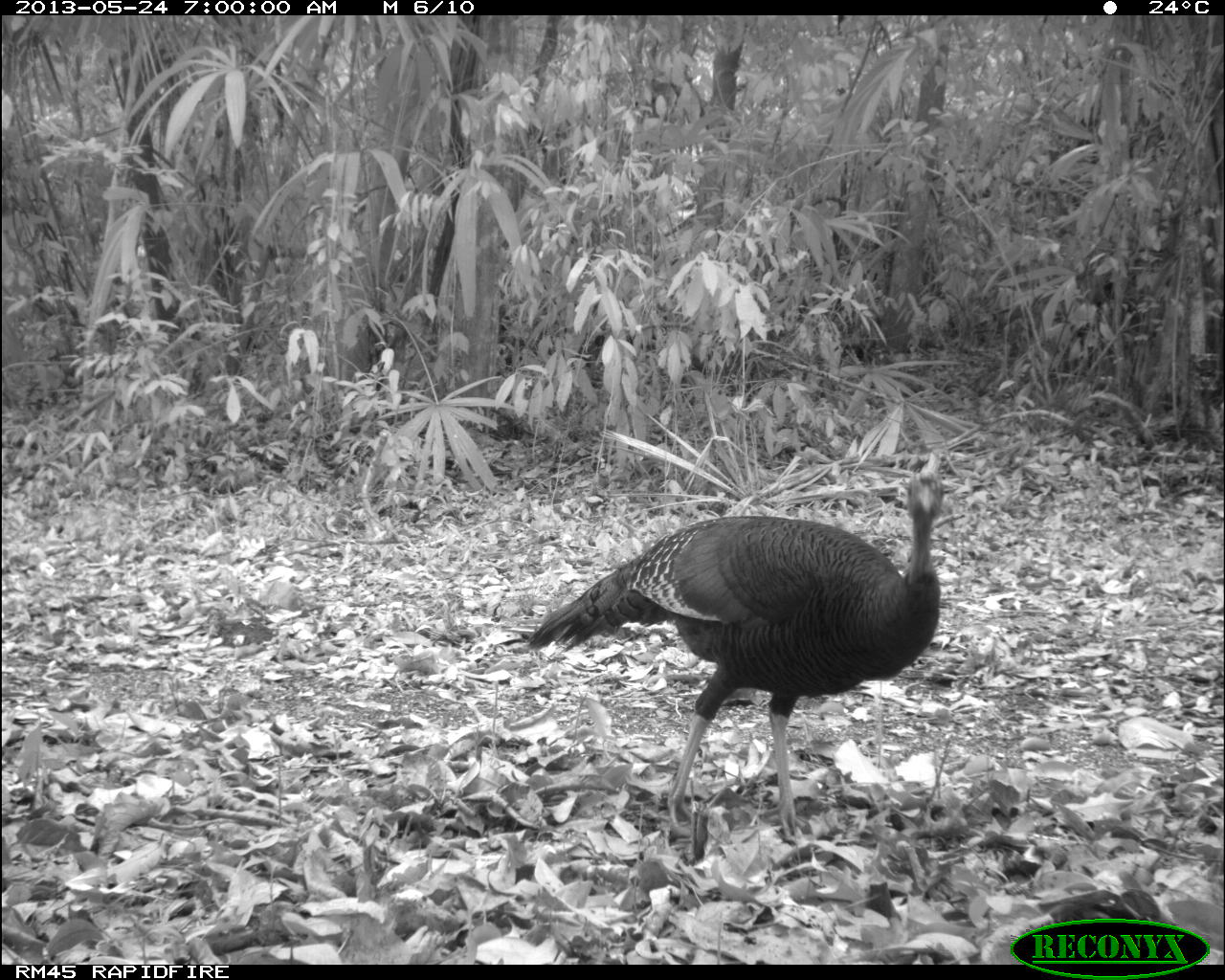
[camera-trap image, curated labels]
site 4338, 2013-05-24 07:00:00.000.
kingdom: Animalia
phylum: Chordata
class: Aves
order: Galliformes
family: Phasianidae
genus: Meleagris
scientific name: Meleagris ocellata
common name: ocellated turkey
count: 1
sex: female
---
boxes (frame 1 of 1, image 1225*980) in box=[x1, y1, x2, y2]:
meleagris ocellata: box=[523, 448, 946, 841]